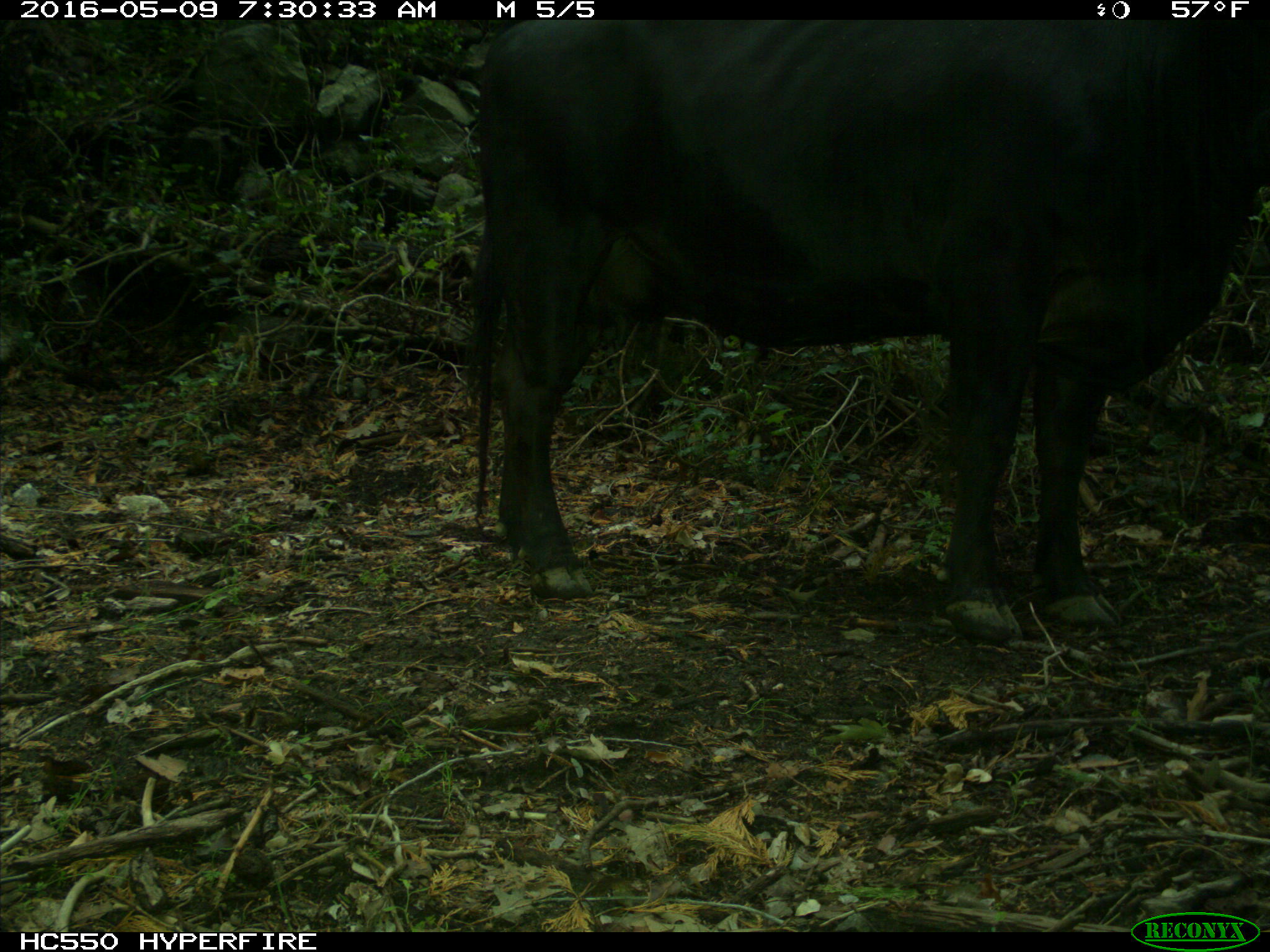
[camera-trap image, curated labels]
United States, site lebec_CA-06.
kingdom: Animalia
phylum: Chordata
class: Mammalia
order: Artiodactyla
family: Bovidae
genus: Bos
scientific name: Bos taurus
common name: domestic cow